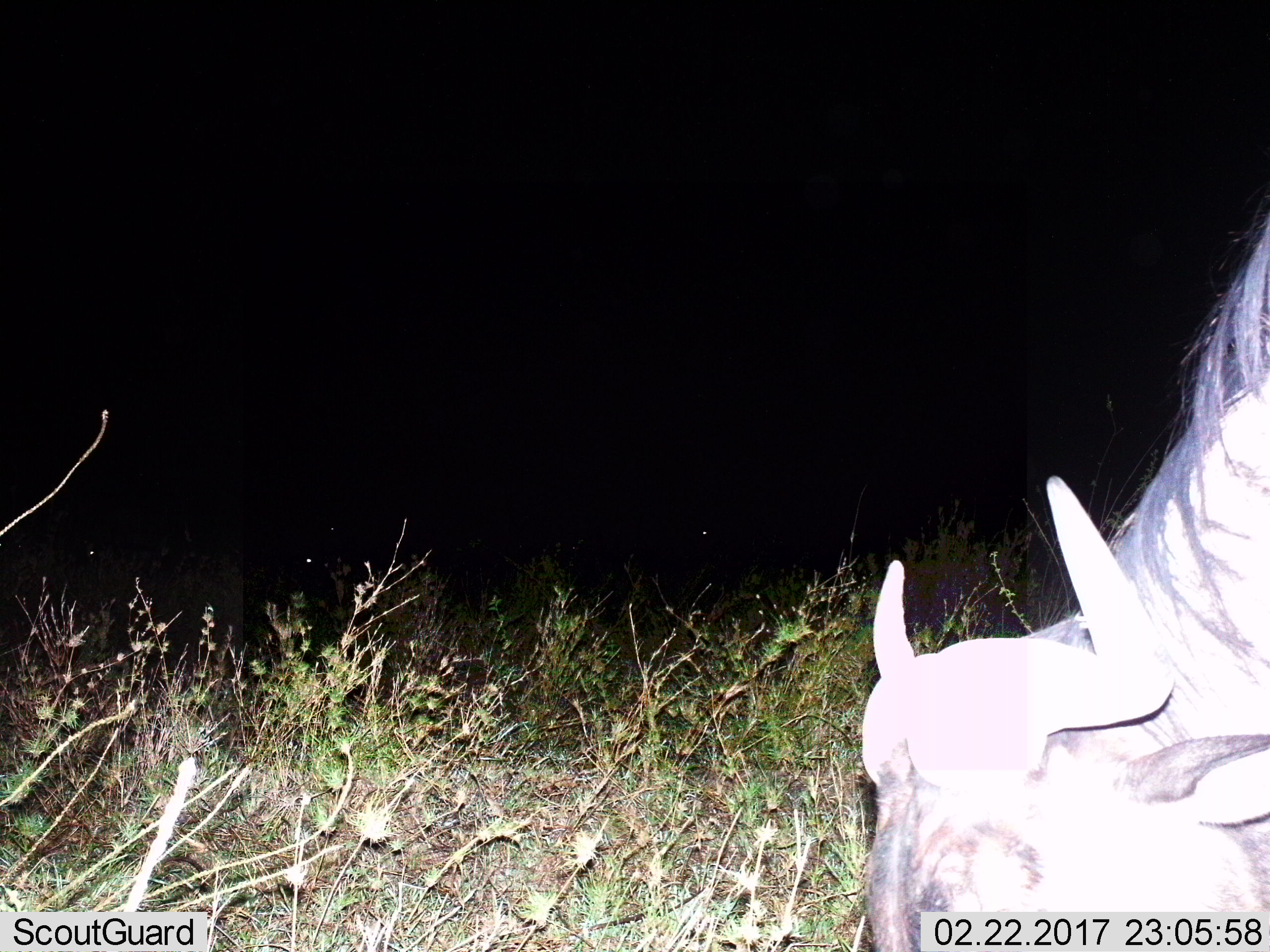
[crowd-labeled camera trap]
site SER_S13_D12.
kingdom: Animalia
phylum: Chordata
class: Mammalia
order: Artiodactyla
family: Bovidae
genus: Connochaetes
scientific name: Connochaetes taurinus taurinus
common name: blue wildebeest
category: wildebeestblue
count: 1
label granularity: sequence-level